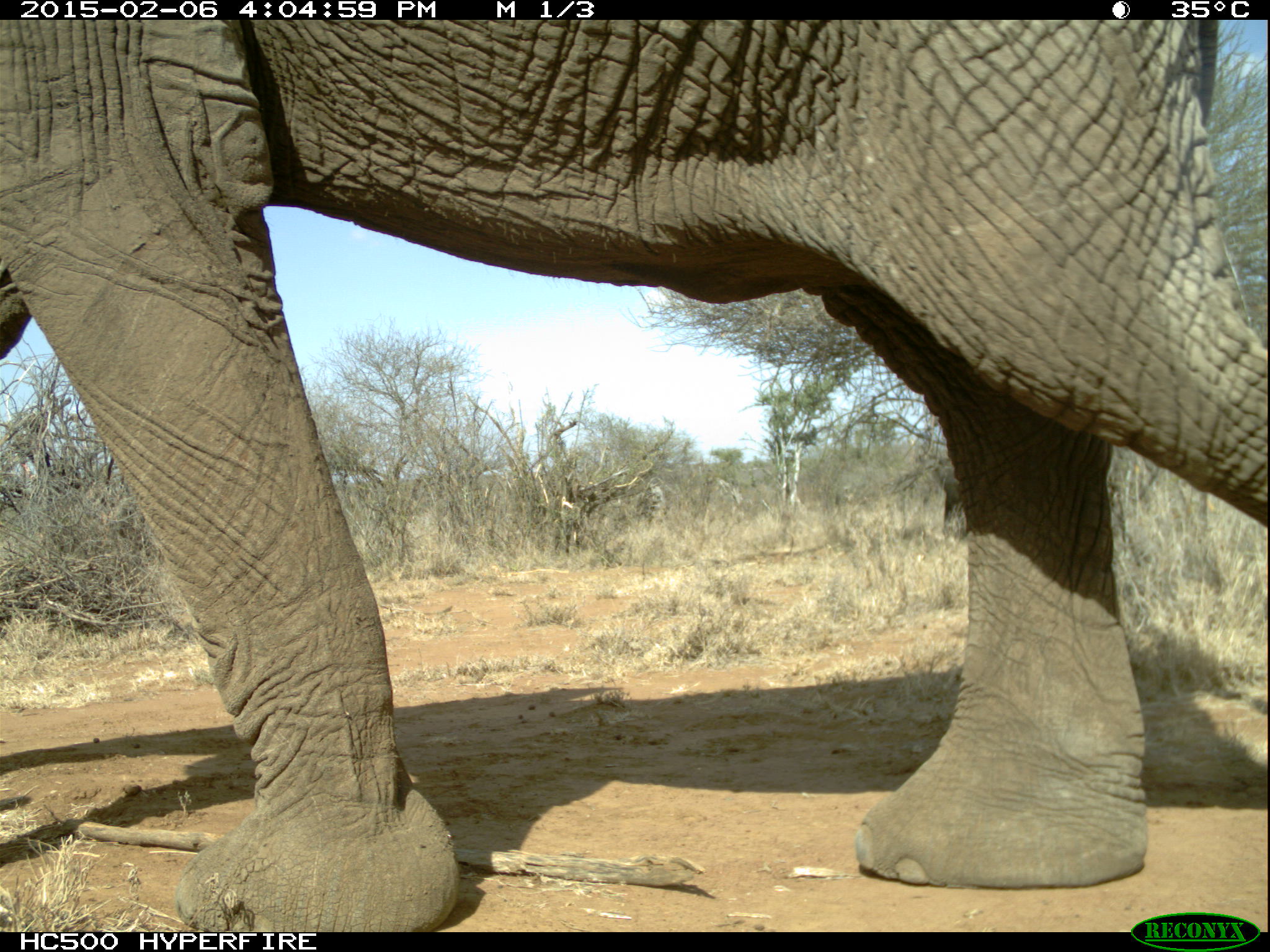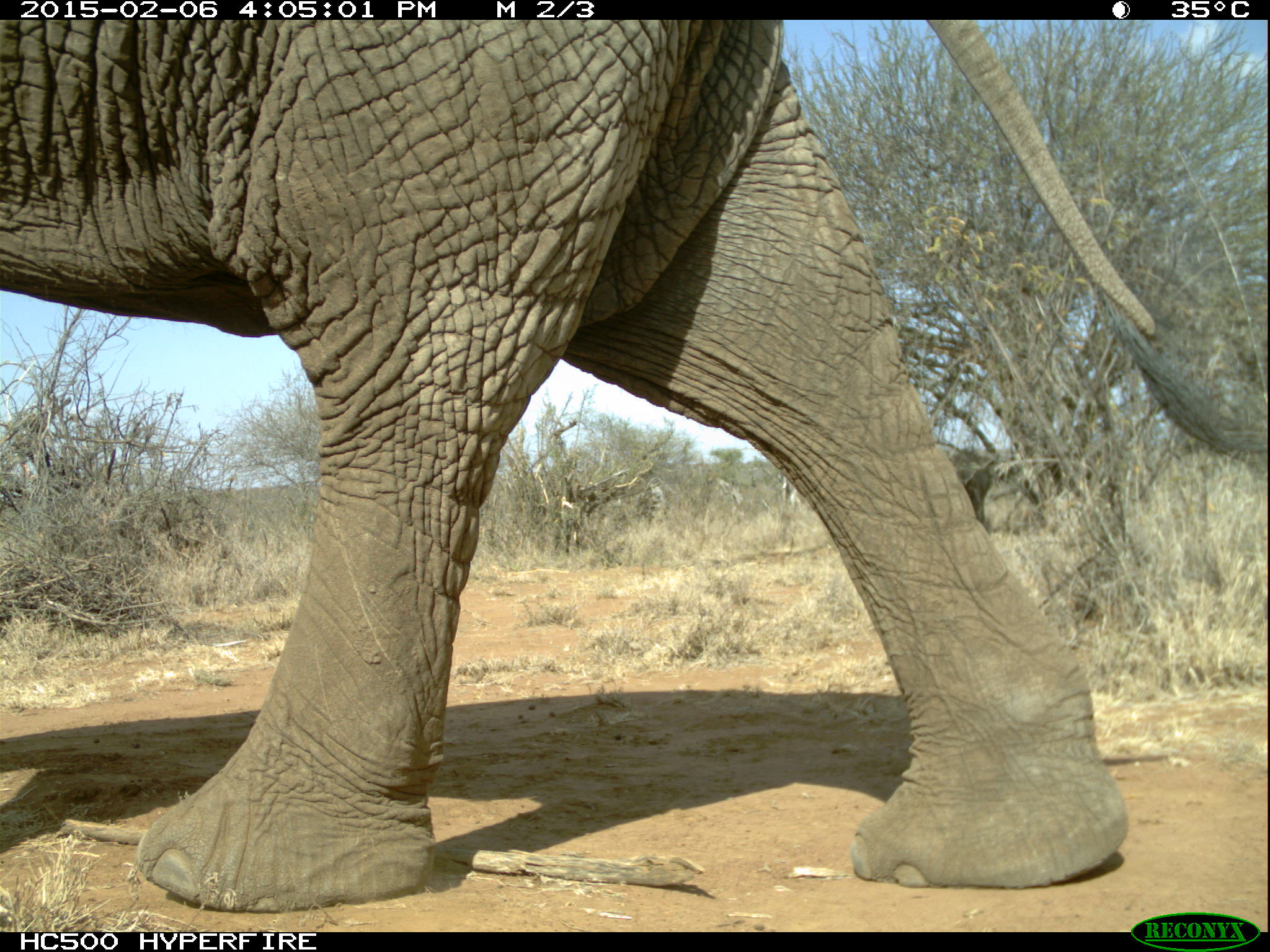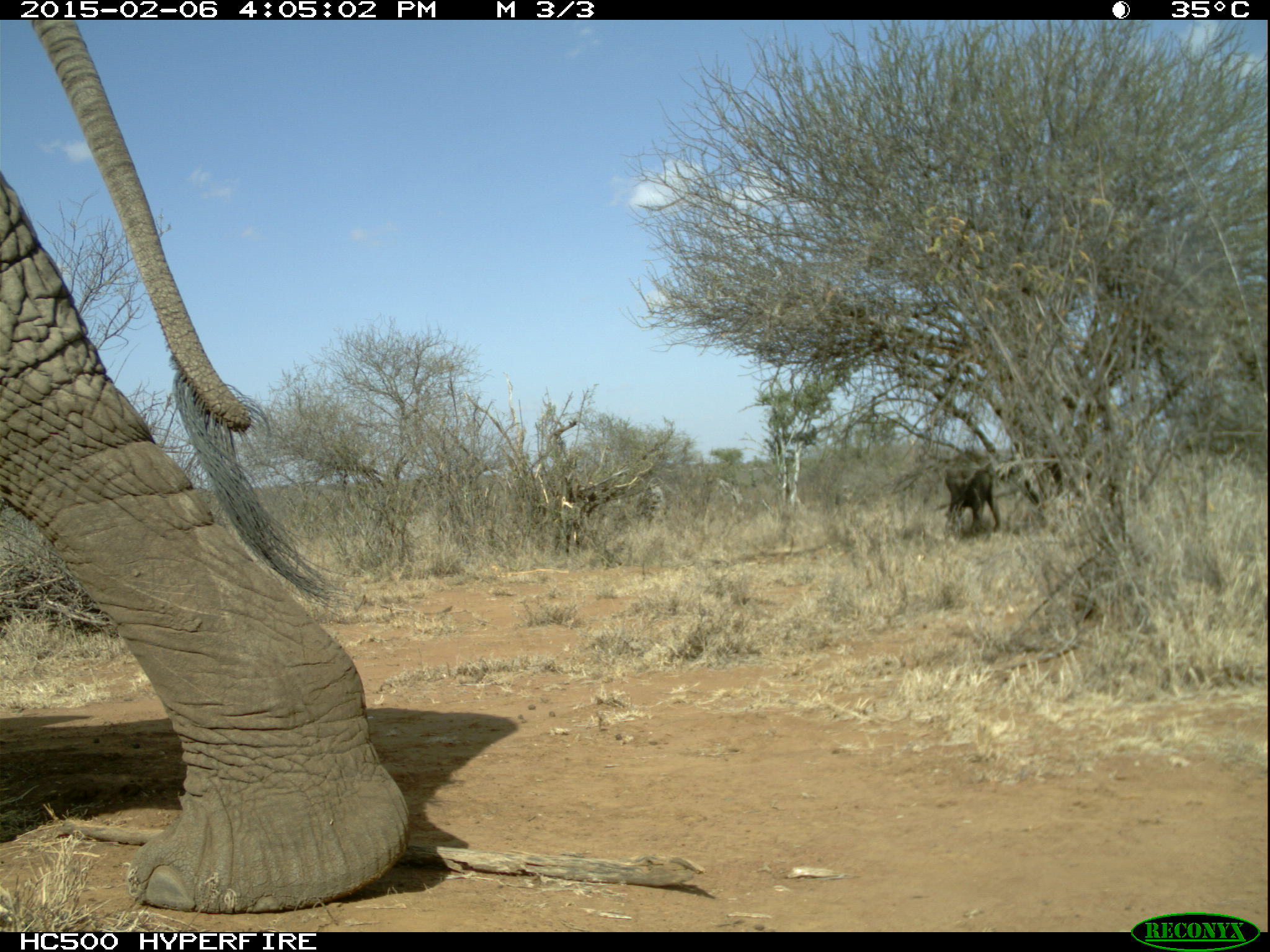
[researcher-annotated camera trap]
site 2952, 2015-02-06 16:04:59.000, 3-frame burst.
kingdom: Animalia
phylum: Chordata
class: Mammalia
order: Proboscidea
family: Elephantidae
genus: Loxodonta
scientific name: Loxodonta africana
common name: african bush elephant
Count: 2.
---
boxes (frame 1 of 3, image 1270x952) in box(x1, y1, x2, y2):
loxodonta africana: box(0, 14, 1265, 938)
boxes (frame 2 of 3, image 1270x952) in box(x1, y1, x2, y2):
loxodonta africana: box(2, 19, 1128, 911); box(952, 447, 992, 524)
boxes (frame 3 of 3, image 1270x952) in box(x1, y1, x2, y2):
loxodonta africana: box(0, 19, 406, 913); box(943, 450, 1003, 542)